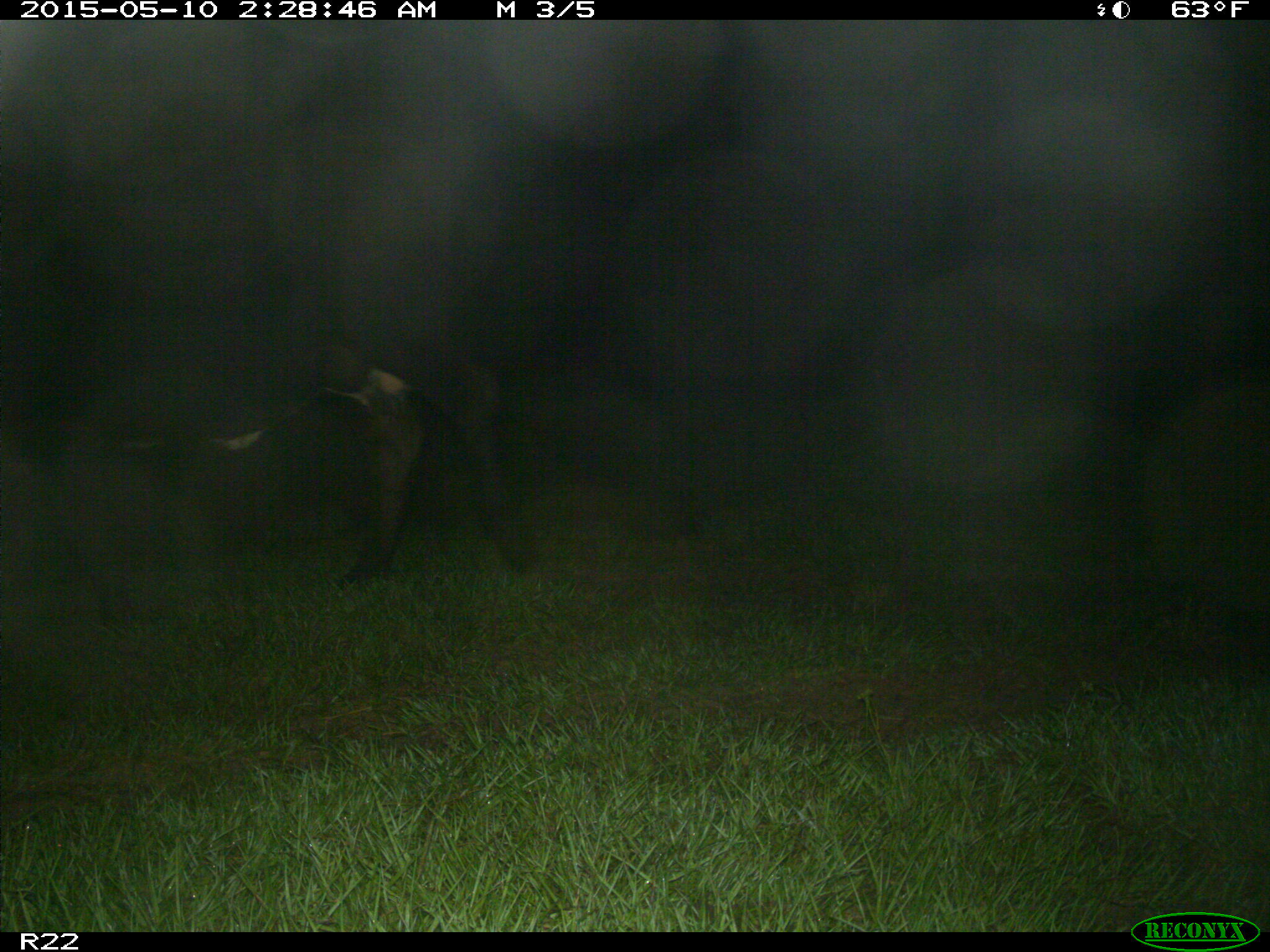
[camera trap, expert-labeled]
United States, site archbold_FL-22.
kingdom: Animalia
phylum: Chordata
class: Mammalia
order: Artiodactyla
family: Bovidae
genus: Bos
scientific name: Bos taurus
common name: domestic cow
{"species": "Bos taurus (domestic cow)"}